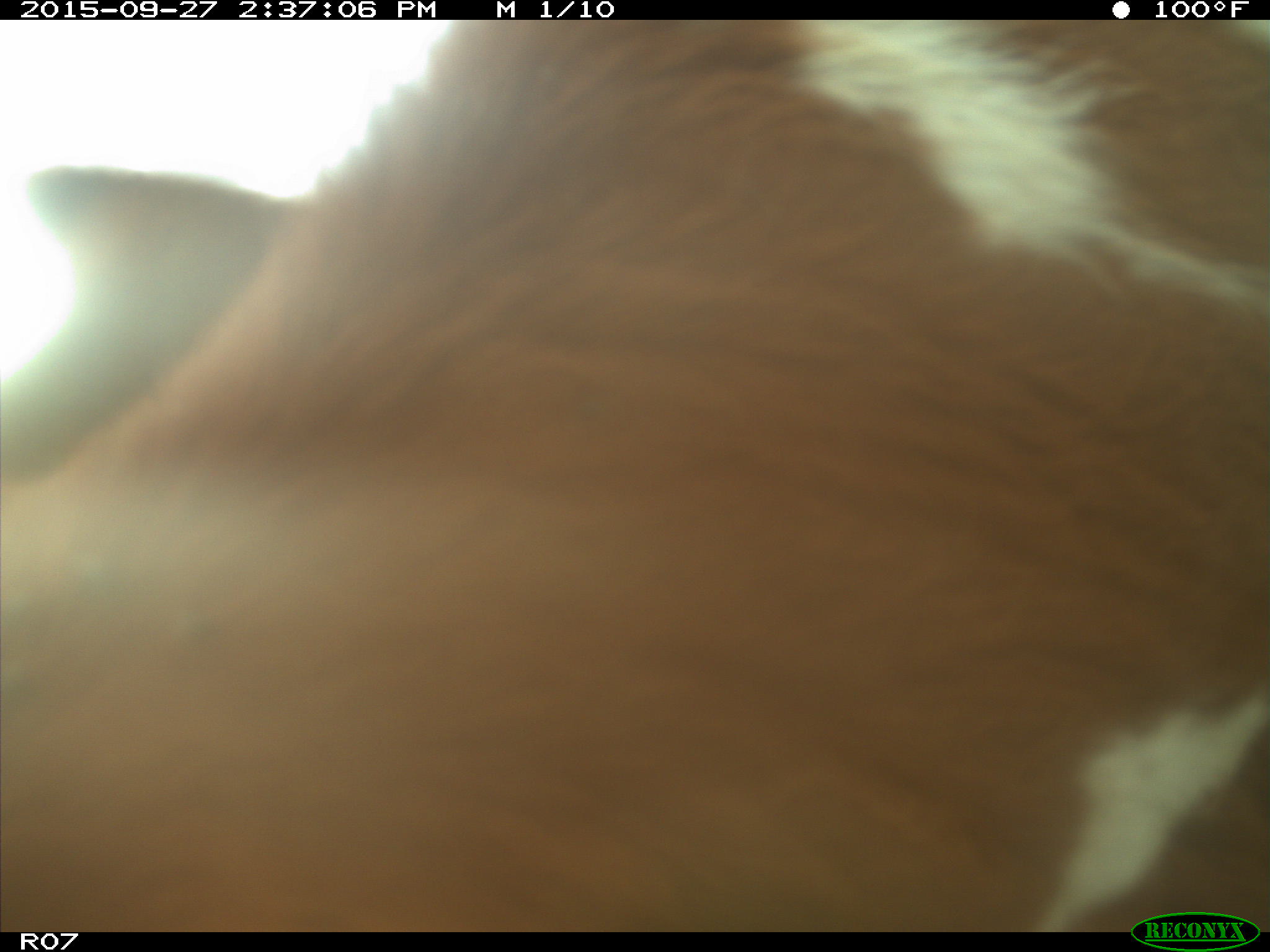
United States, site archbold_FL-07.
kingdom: Animalia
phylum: Chordata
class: Mammalia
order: Artiodactyla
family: Bovidae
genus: Bos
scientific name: Bos taurus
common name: domestic cow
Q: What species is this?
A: Bos taurus (domestic cow).